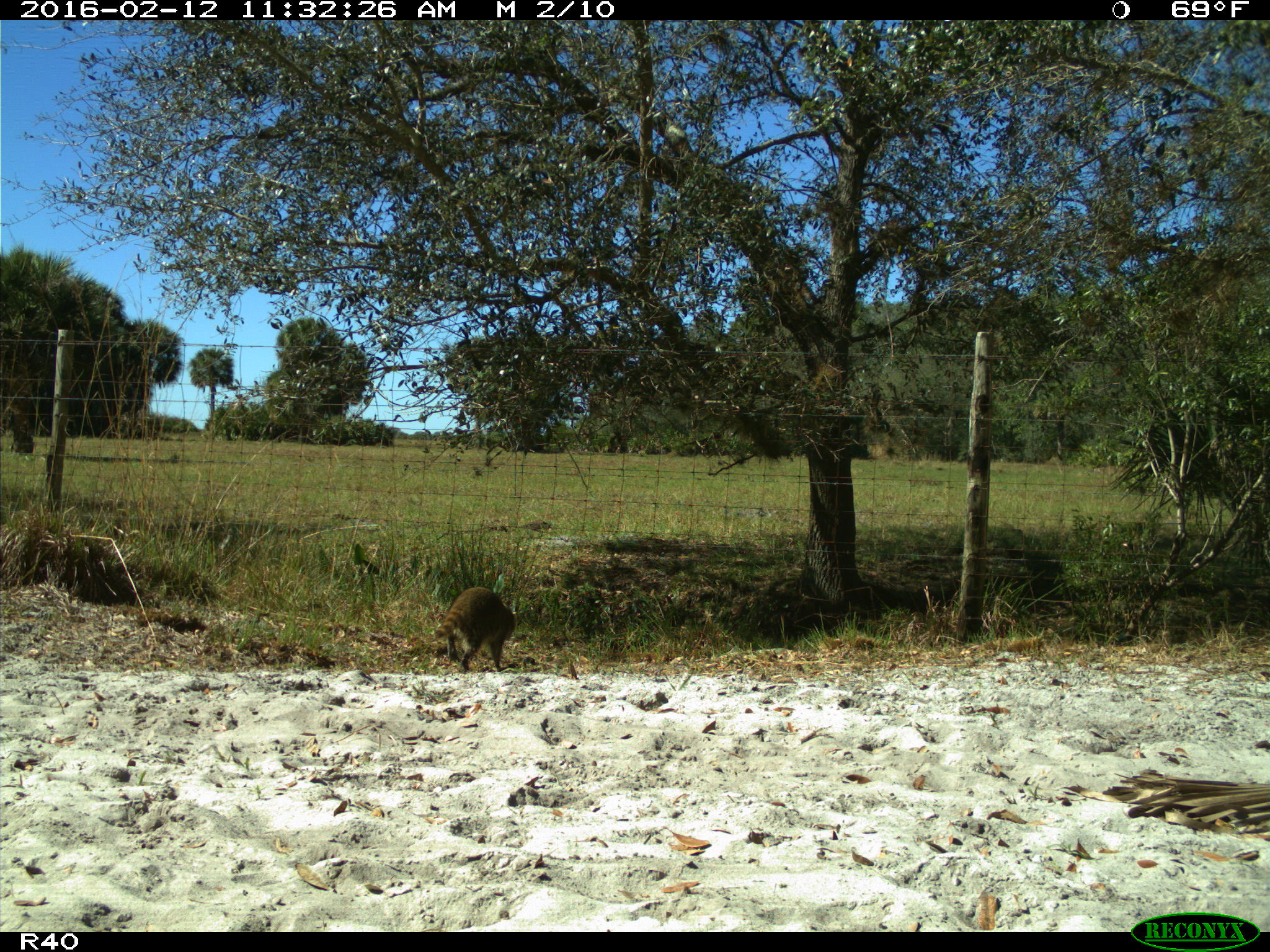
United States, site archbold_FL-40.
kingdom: Animalia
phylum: Chordata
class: Mammalia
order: Carnivora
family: Procyonidae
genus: Procyon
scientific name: Procyon lotor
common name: common raccoon